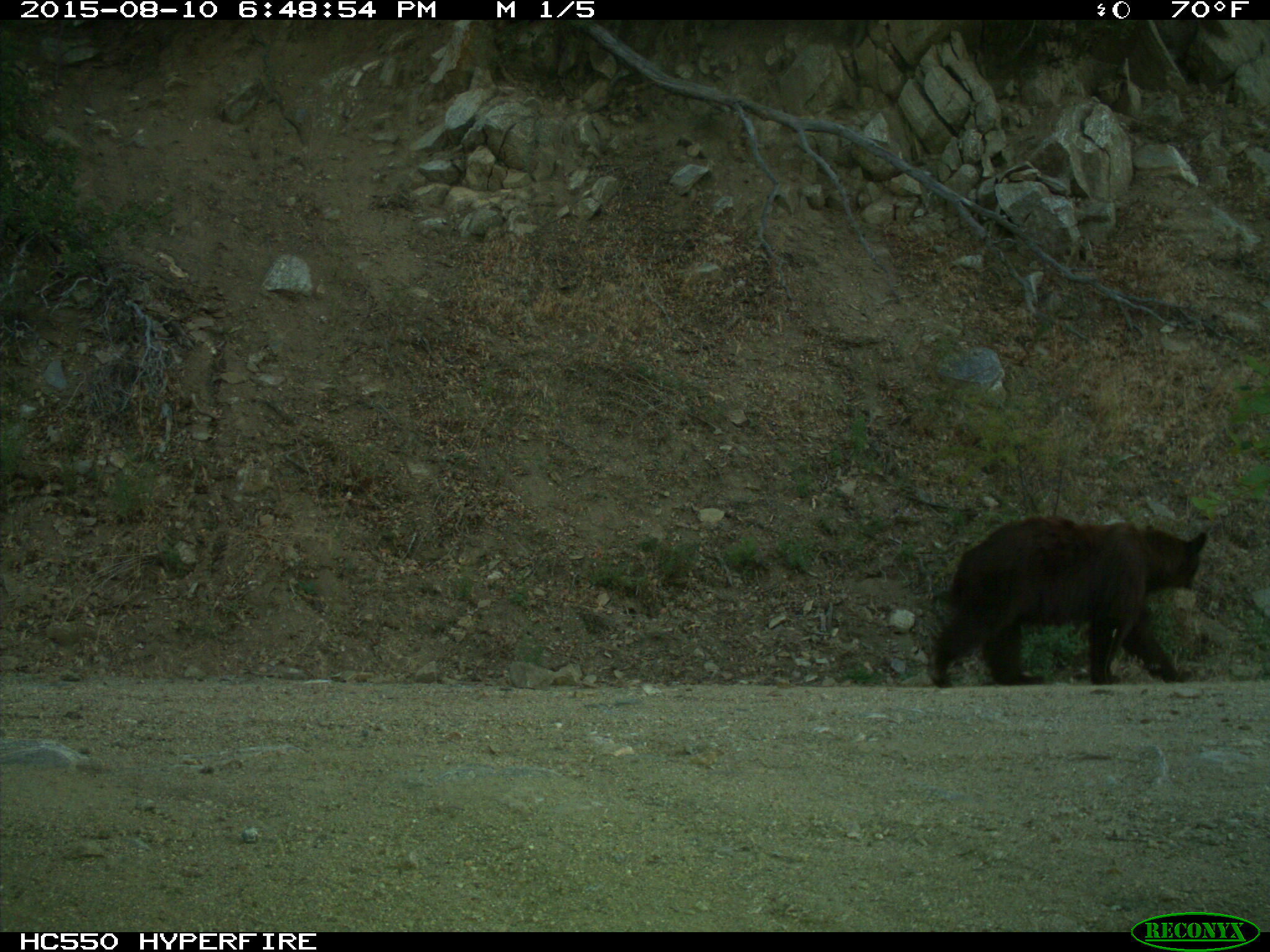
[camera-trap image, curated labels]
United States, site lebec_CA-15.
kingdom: Animalia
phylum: Chordata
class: Mammalia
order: Carnivora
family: Ursidae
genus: Ursus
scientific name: Ursus americanus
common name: american black bear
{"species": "Ursus americanus (american black bear)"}